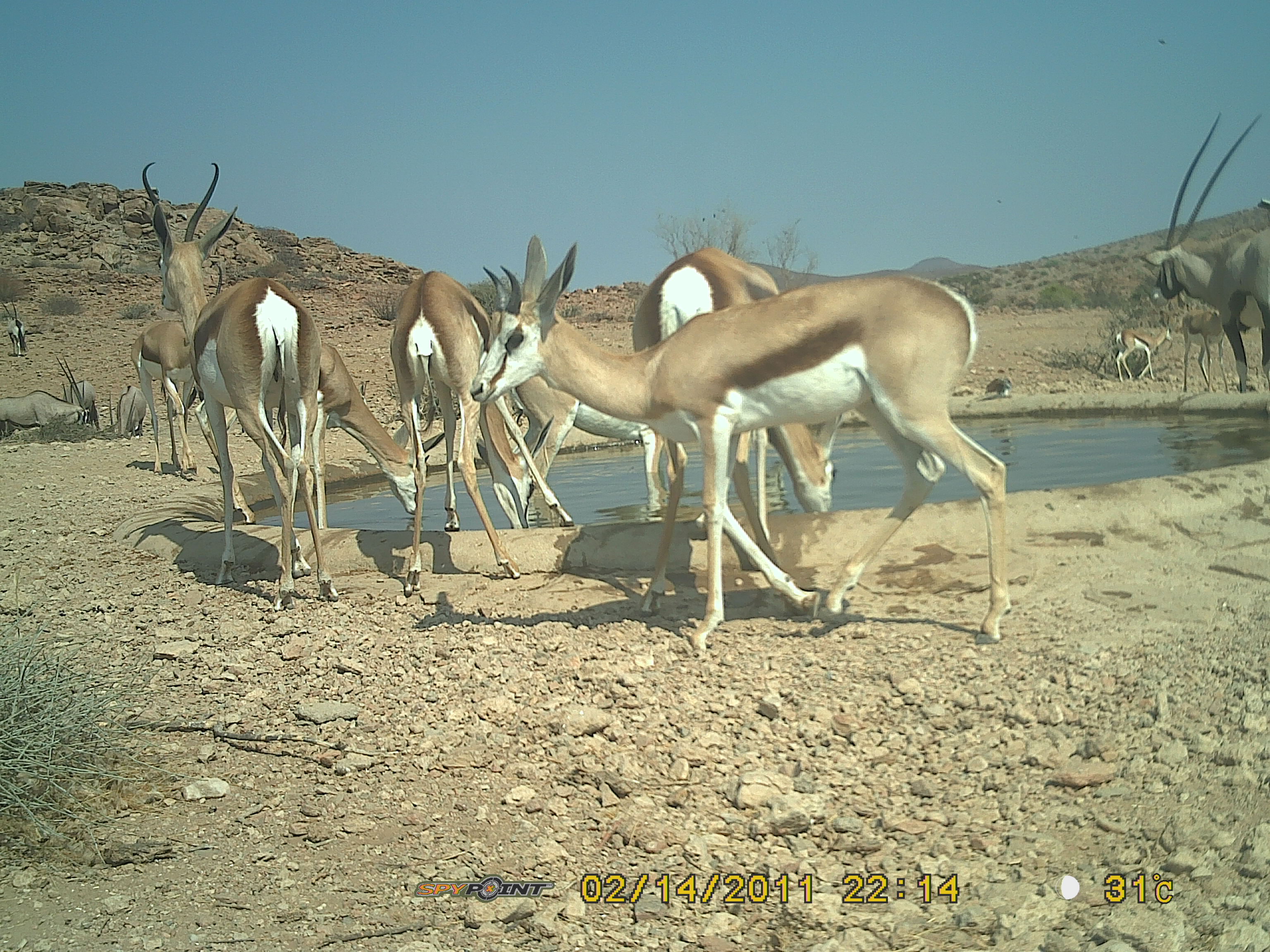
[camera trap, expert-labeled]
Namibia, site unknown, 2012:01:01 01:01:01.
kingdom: Animalia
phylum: Chordata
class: Mammalia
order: Artiodactyla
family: Bovidae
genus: Antidorcas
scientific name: Antidorcas marsupialis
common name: springbok